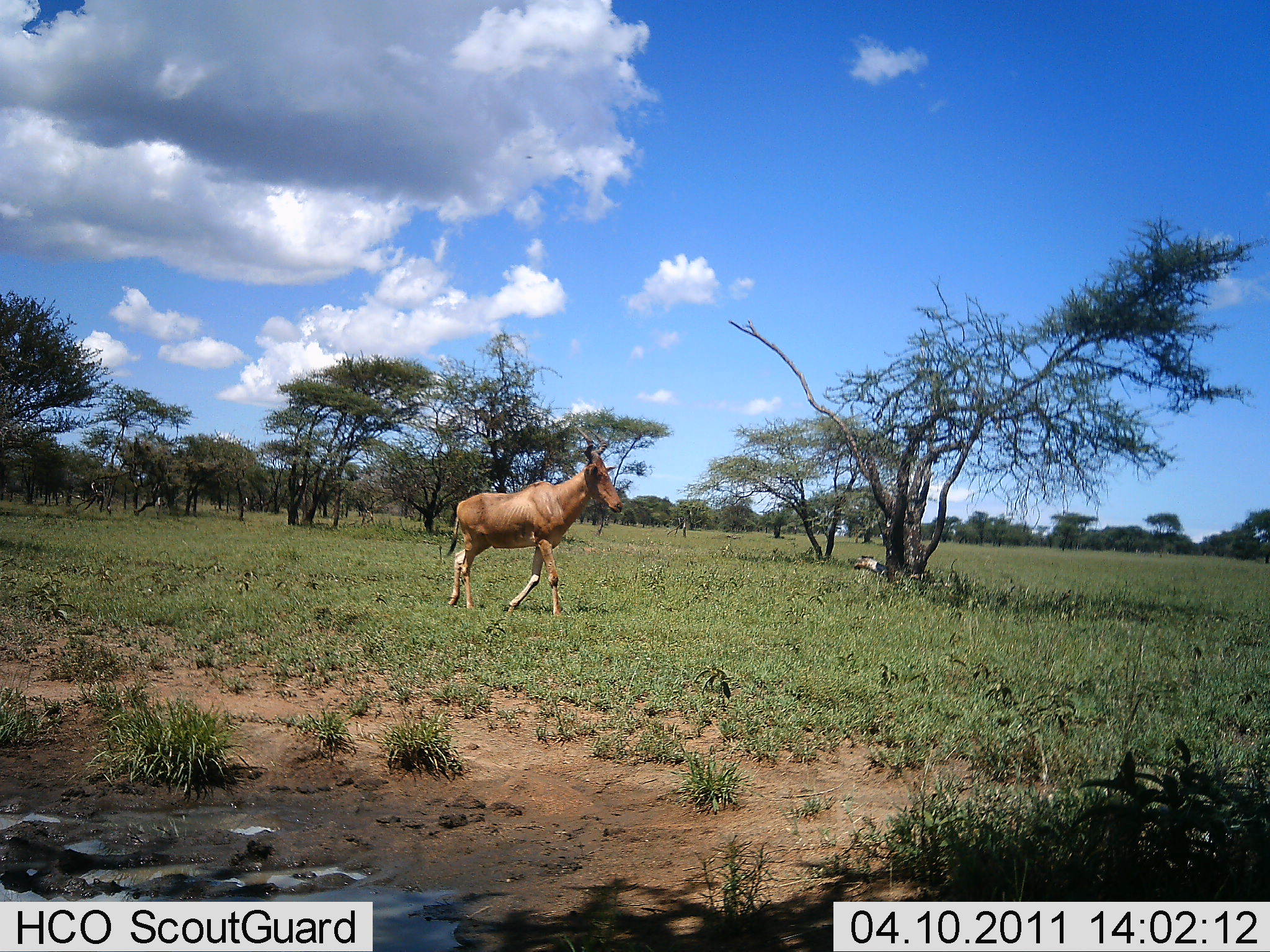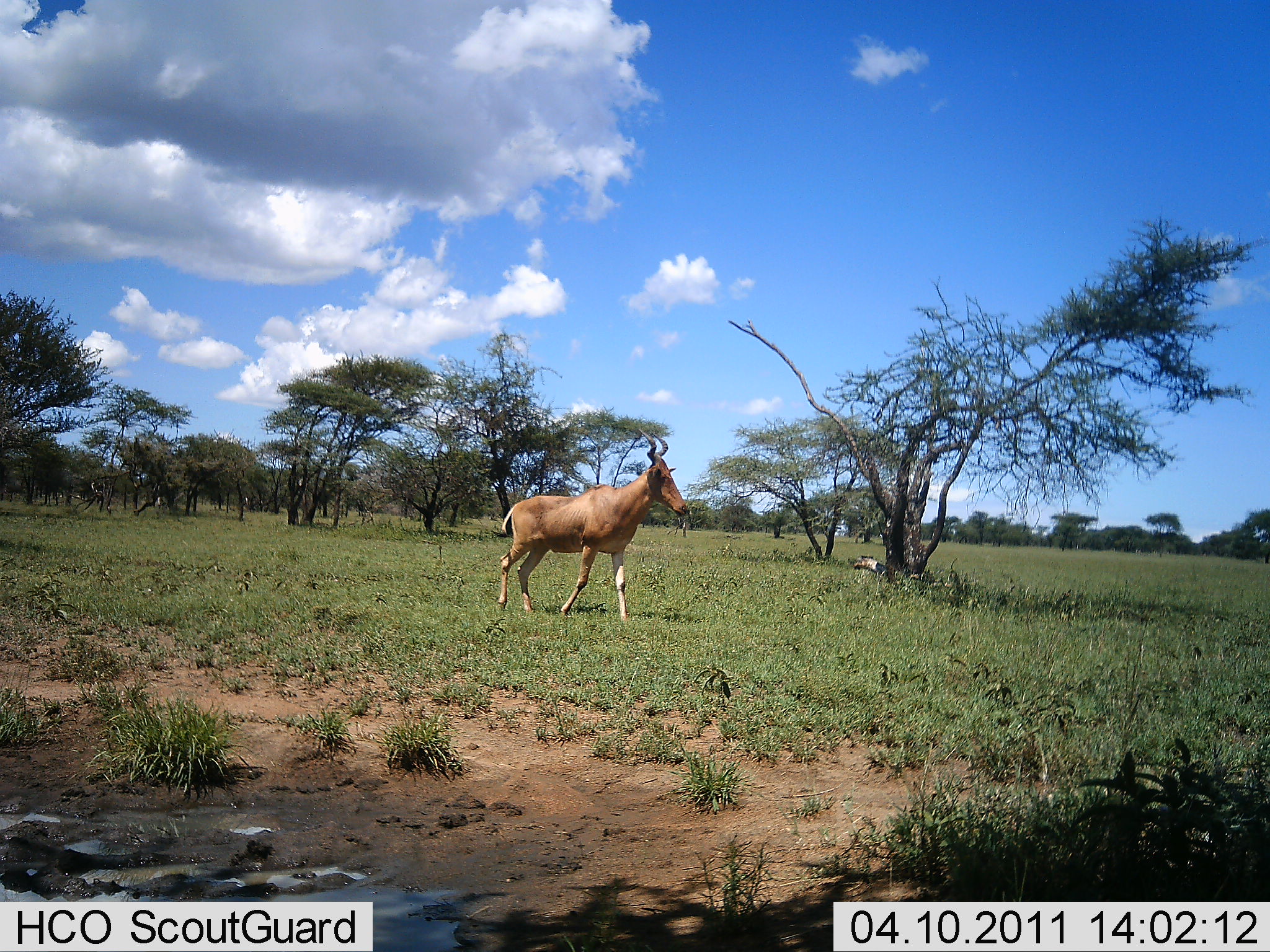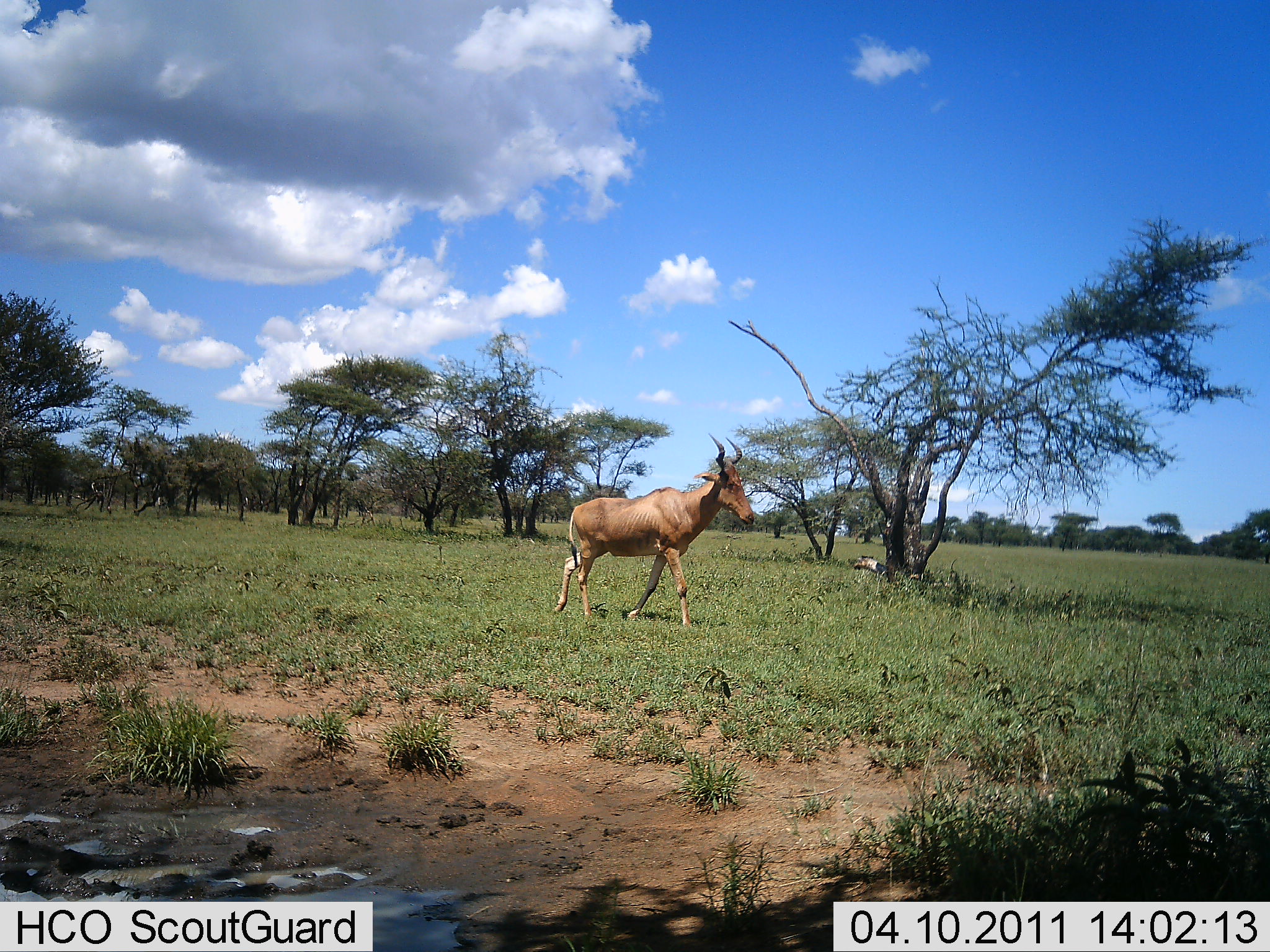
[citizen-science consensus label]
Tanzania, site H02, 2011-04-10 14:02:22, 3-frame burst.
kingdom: Animalia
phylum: Chordata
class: Mammalia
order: Artiodactyla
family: Bovidae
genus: Alcelaphus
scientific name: Alcelaphus buselaphus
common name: hartebeest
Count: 1.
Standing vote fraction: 0%.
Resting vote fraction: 0%.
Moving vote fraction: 100%.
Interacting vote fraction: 0%.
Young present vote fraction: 0%.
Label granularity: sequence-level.